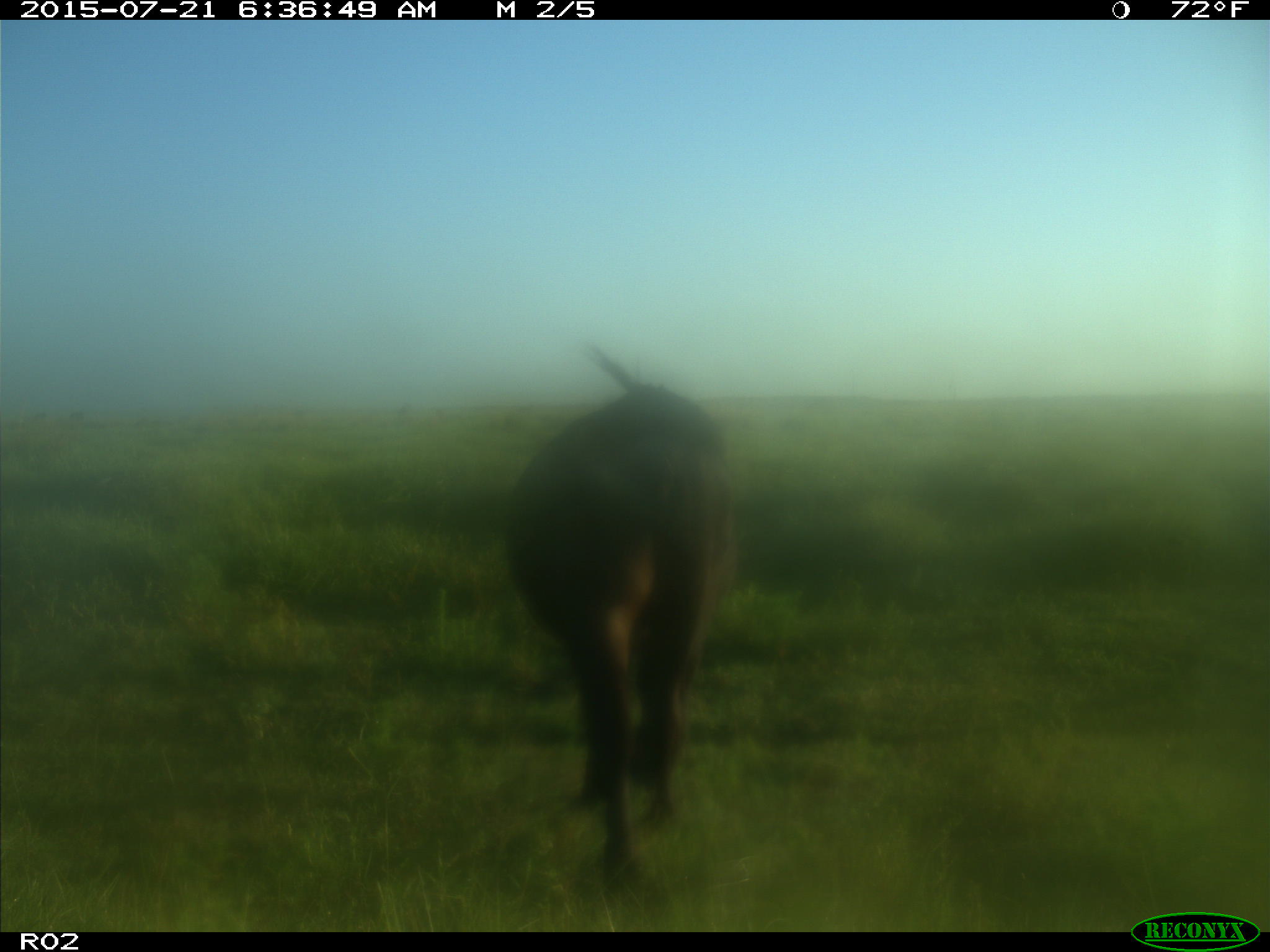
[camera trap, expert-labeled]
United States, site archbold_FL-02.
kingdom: Animalia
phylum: Chordata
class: Mammalia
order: Artiodactyla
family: Bovidae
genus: Bos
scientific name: Bos taurus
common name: domestic cow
Bos taurus (domestic cow).